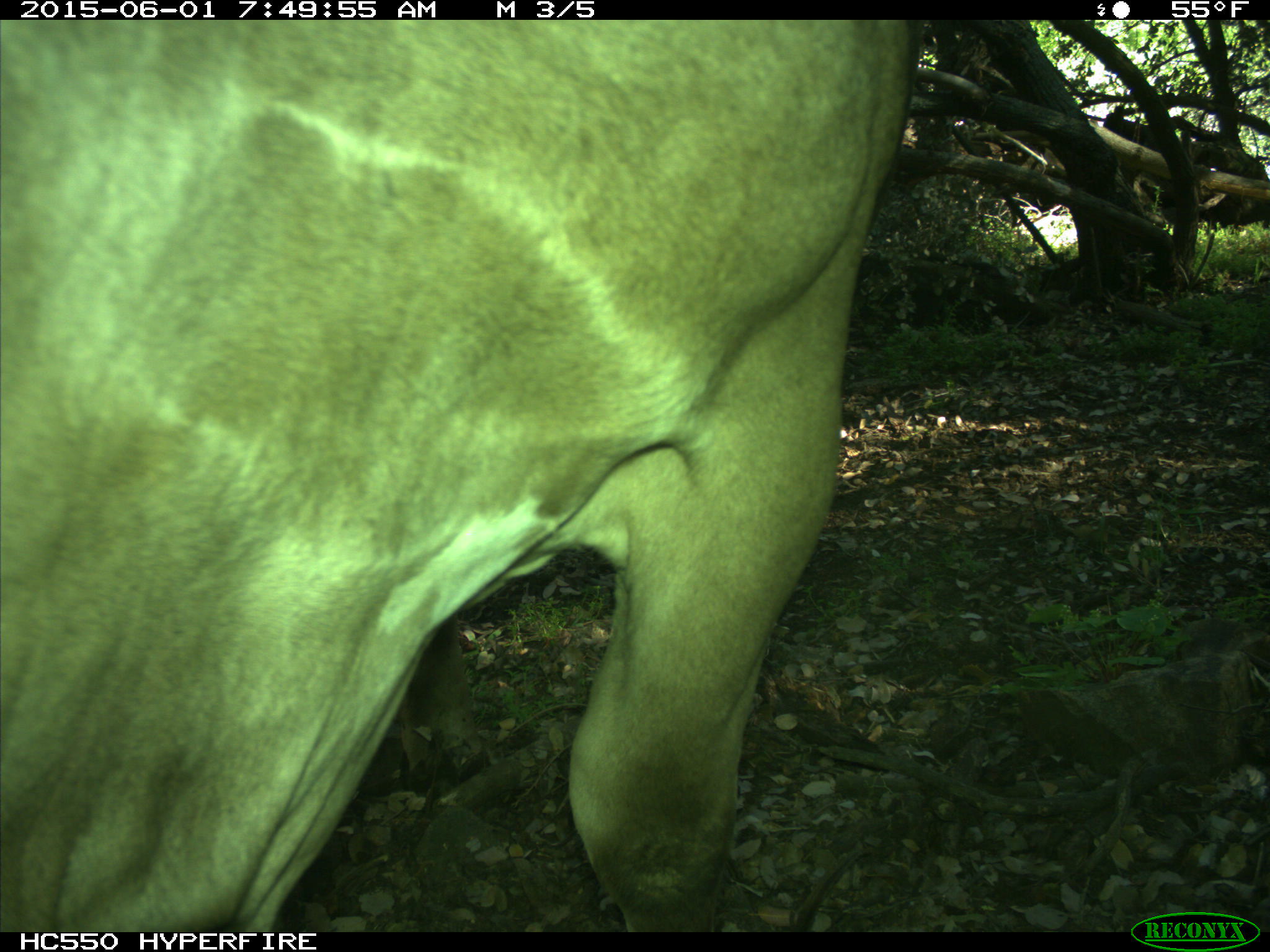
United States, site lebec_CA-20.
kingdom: Animalia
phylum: Chordata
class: Mammalia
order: Artiodactyla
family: Bovidae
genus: Bos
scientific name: Bos taurus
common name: domestic cow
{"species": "Bos taurus (domestic cow)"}